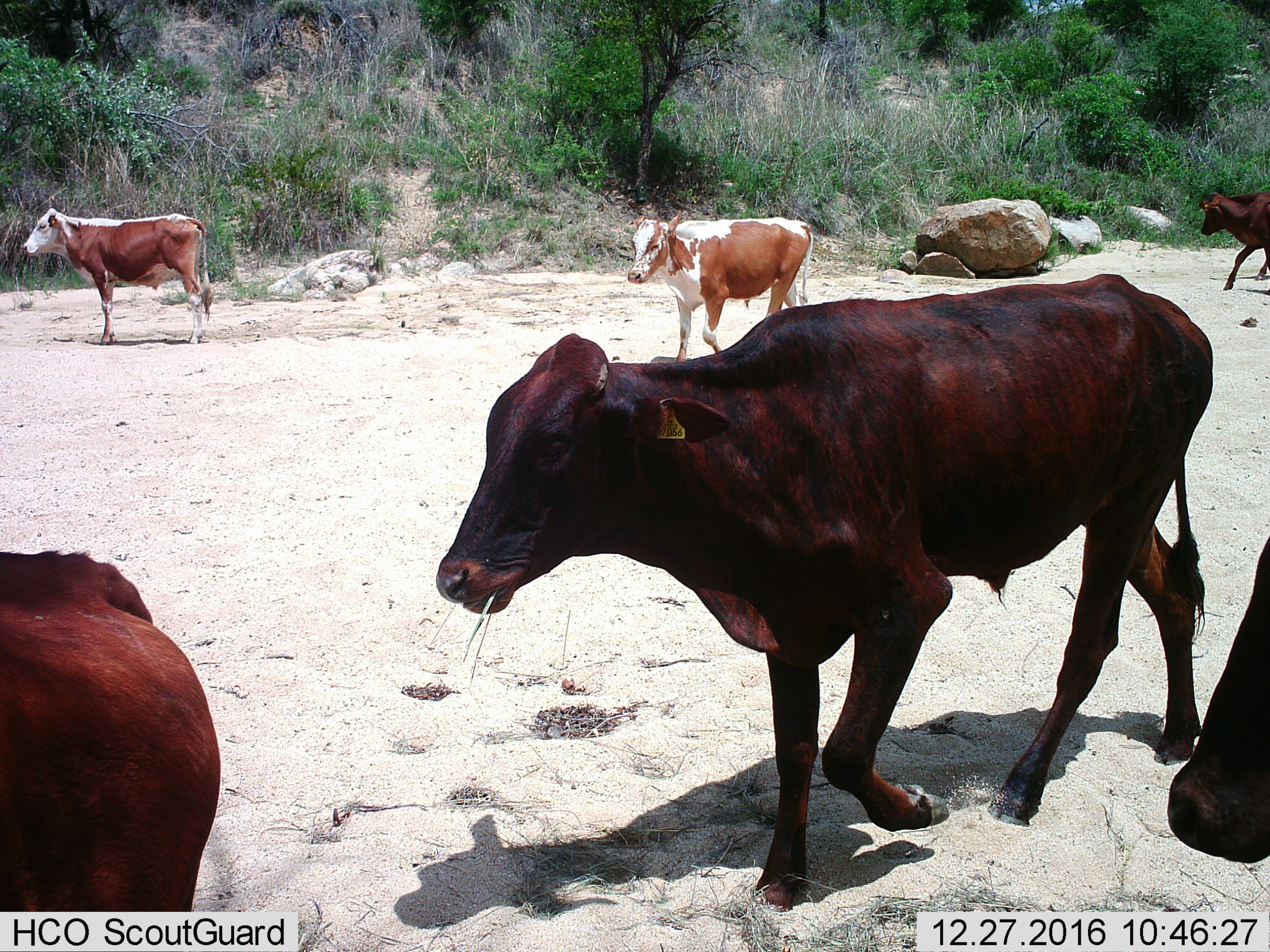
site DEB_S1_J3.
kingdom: Animalia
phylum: Chordata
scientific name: Vertebrata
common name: domestic animal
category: domesticanimal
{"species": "domesticanimal (domestic animal) (Vertebrata)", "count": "6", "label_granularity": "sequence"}